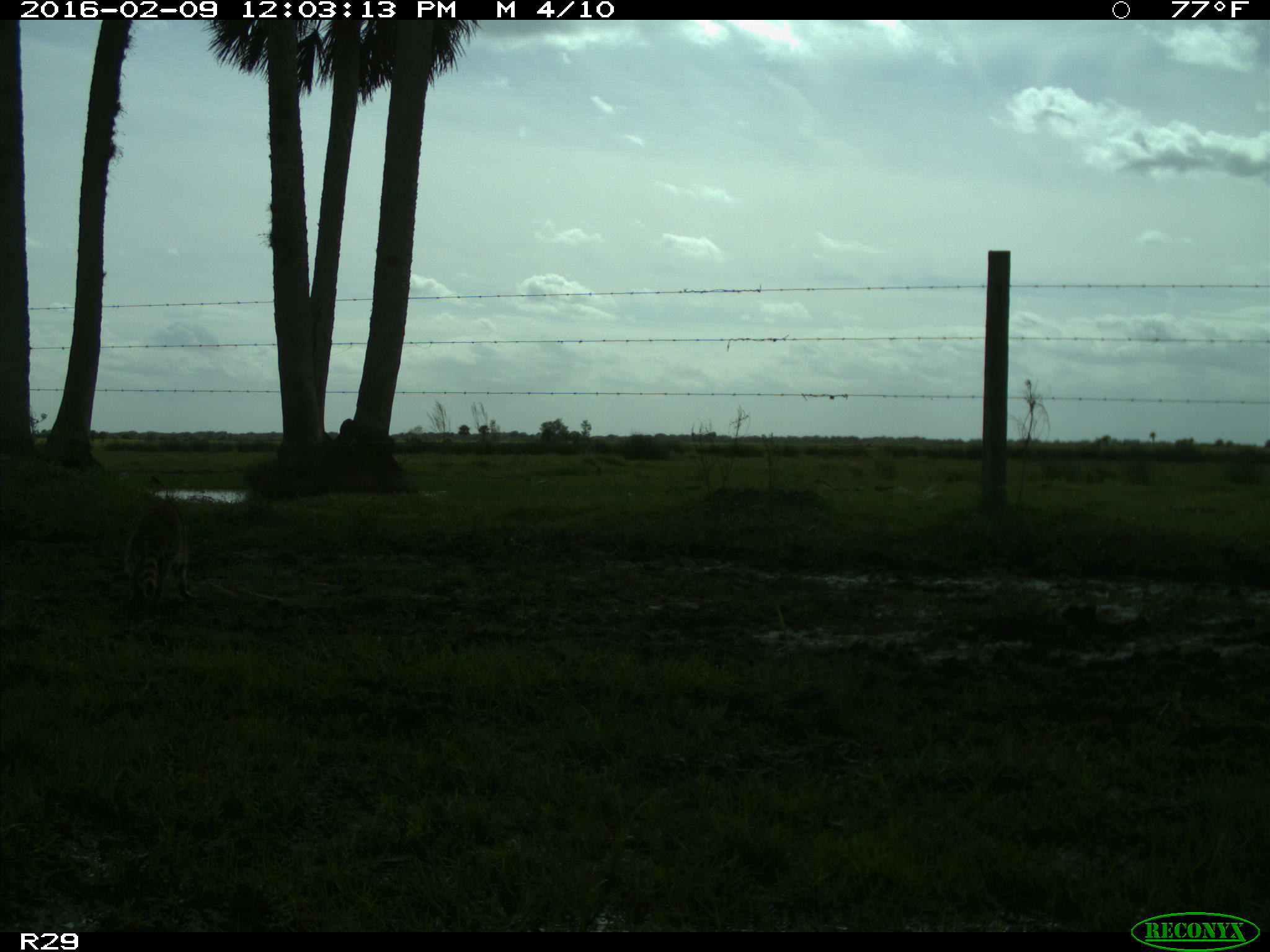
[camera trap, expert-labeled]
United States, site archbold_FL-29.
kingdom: Animalia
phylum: Chordata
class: Mammalia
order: Carnivora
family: Procyonidae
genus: Procyon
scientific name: Procyon lotor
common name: common raccoon